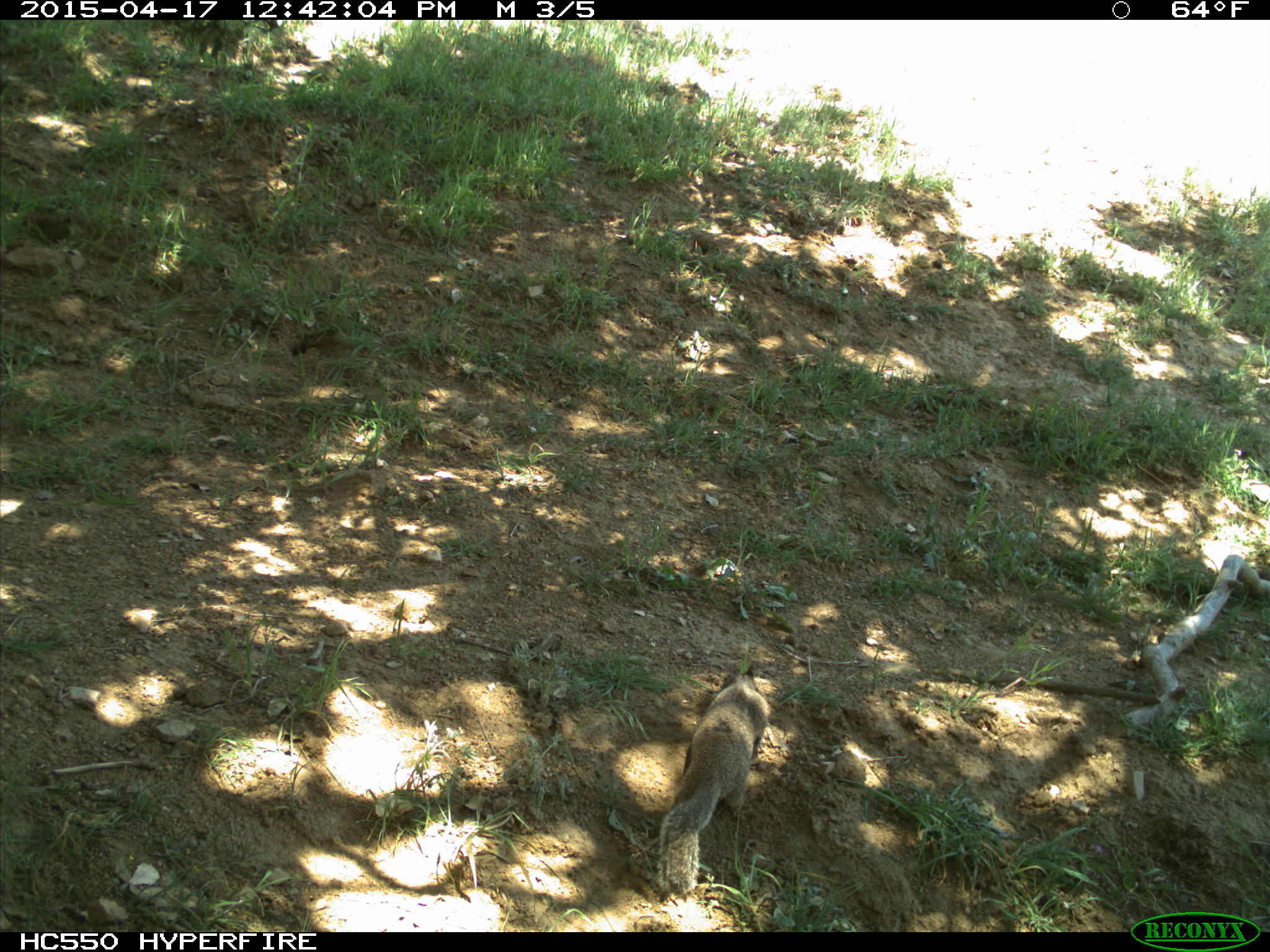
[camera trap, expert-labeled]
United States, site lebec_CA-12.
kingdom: Animalia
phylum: Chordata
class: Mammalia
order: Rodentia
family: Sciuridae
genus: Otospermophilus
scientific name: Otospermophilus beecheyi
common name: california ground squirrel